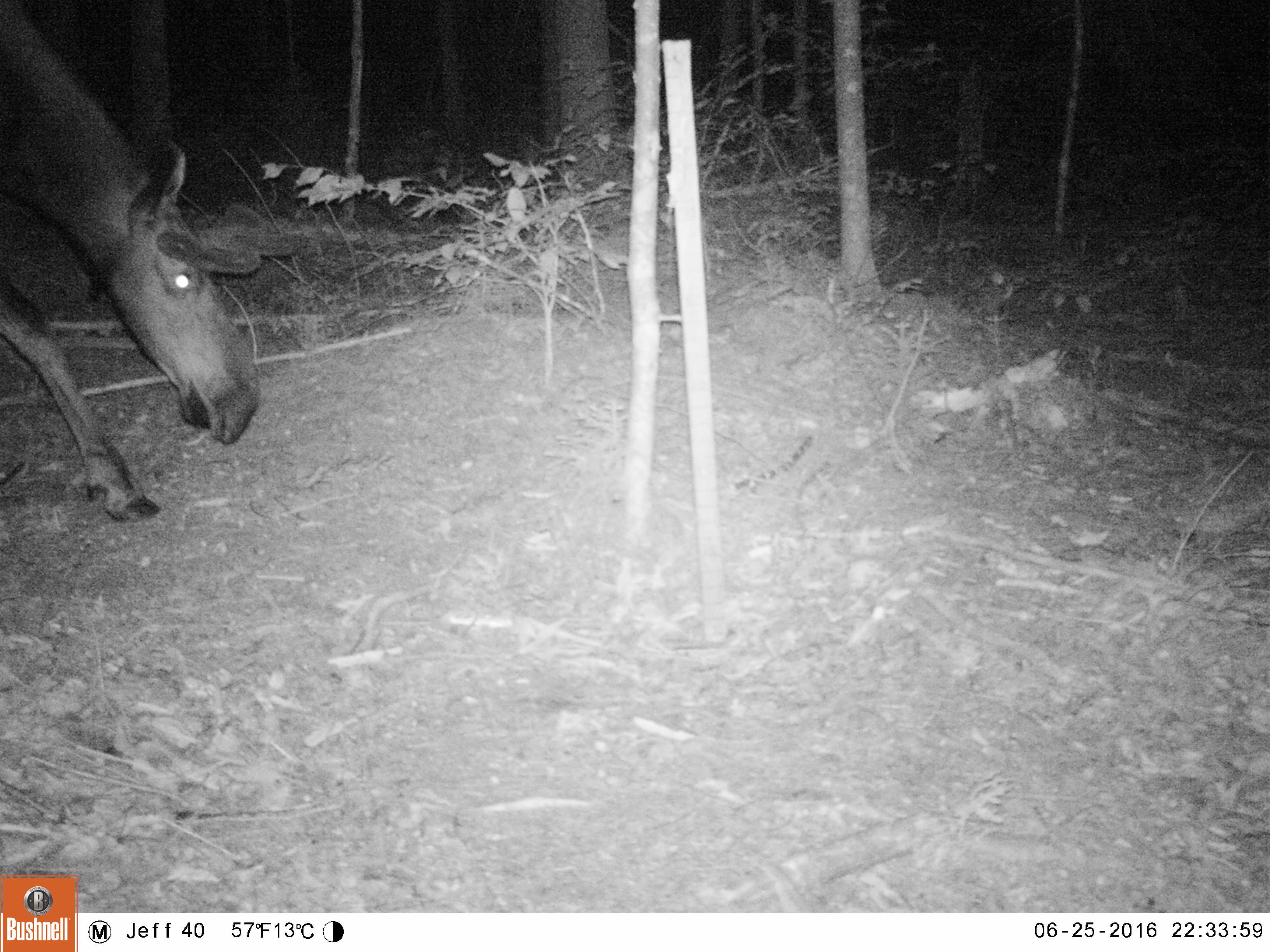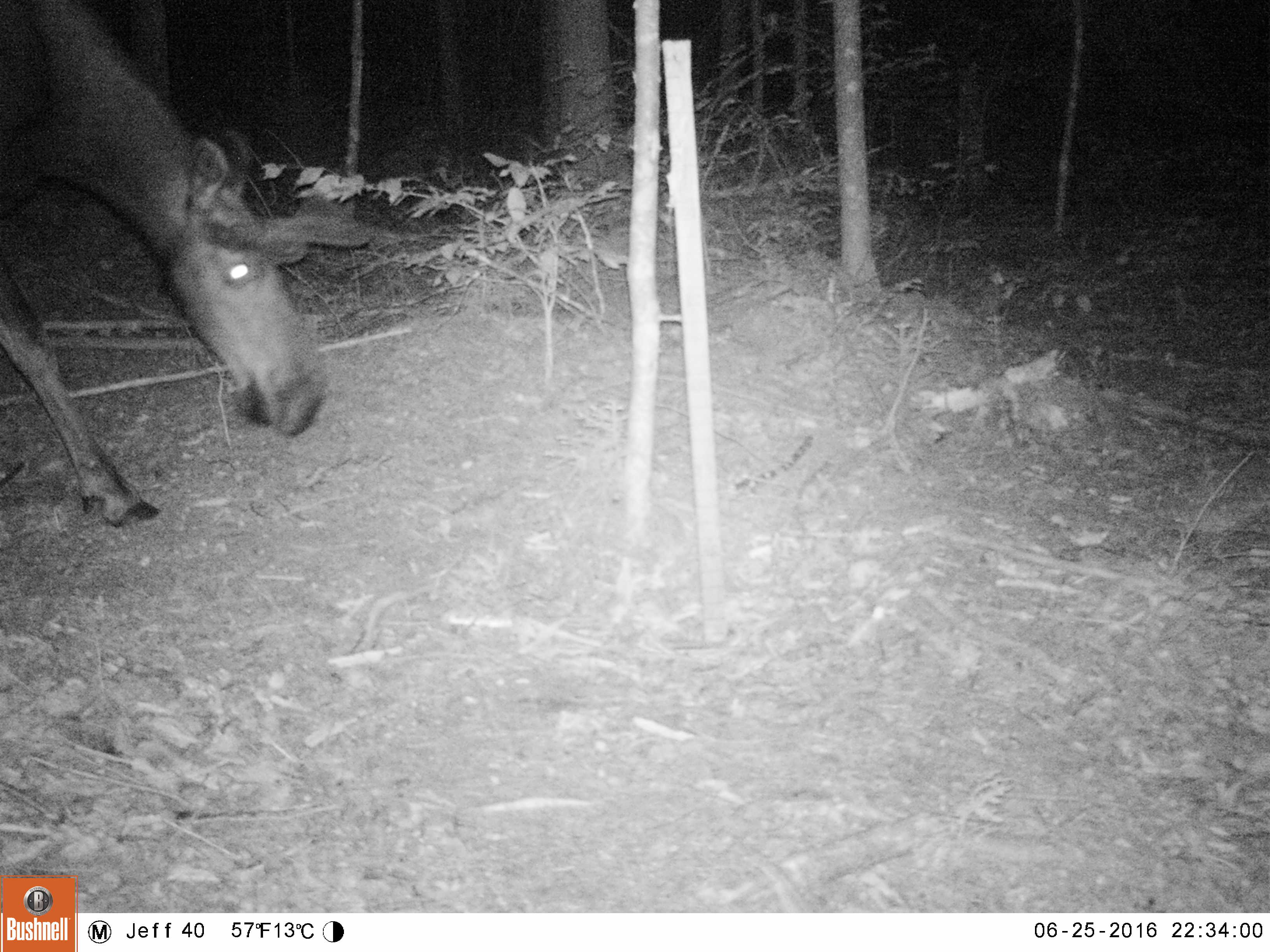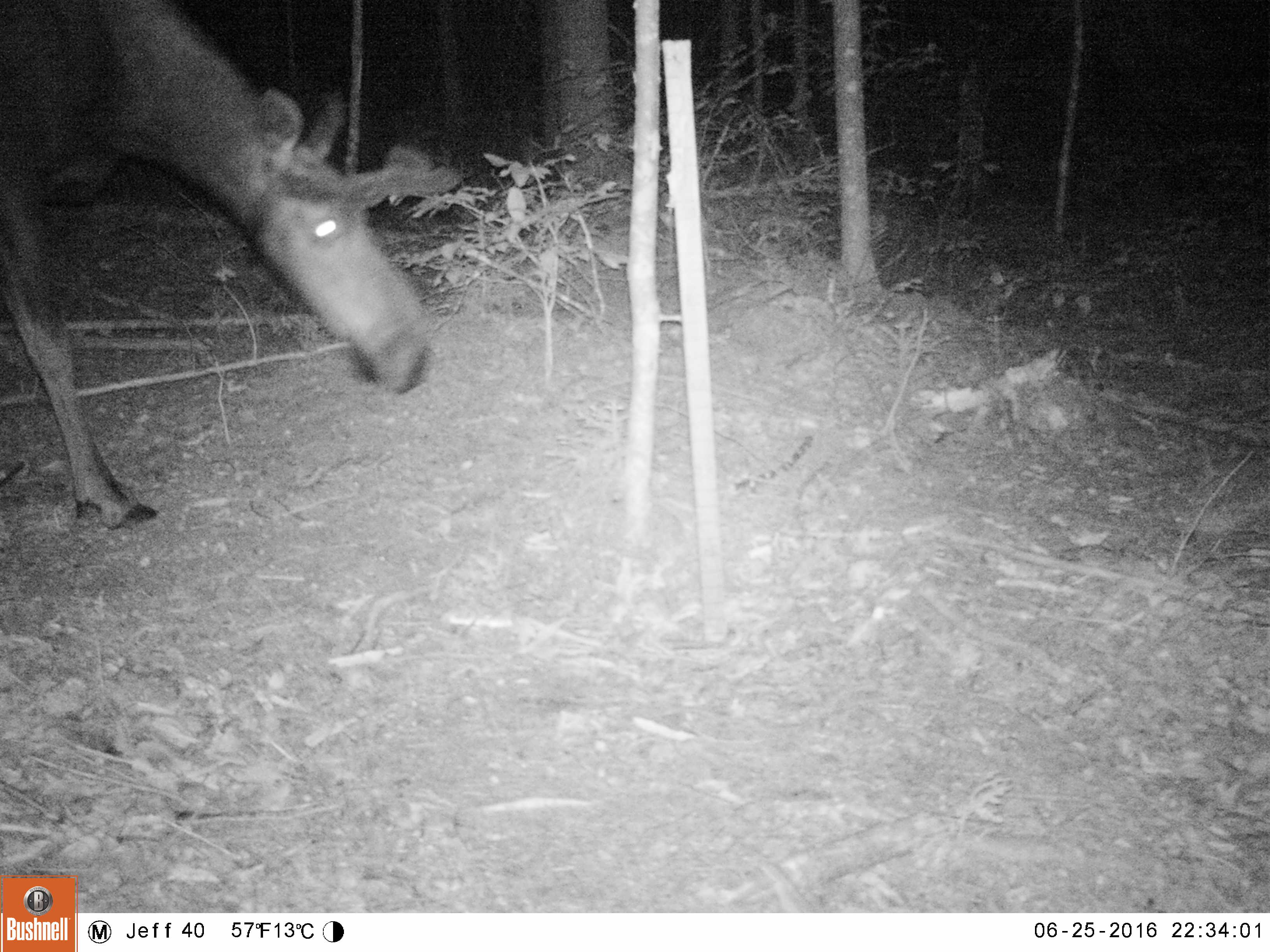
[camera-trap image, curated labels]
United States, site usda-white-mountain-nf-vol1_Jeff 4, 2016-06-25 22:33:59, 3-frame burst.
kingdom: Animalia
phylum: Chordata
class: Mammalia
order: Artiodactyla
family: Cervidae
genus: Alces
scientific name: Alces alces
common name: moose